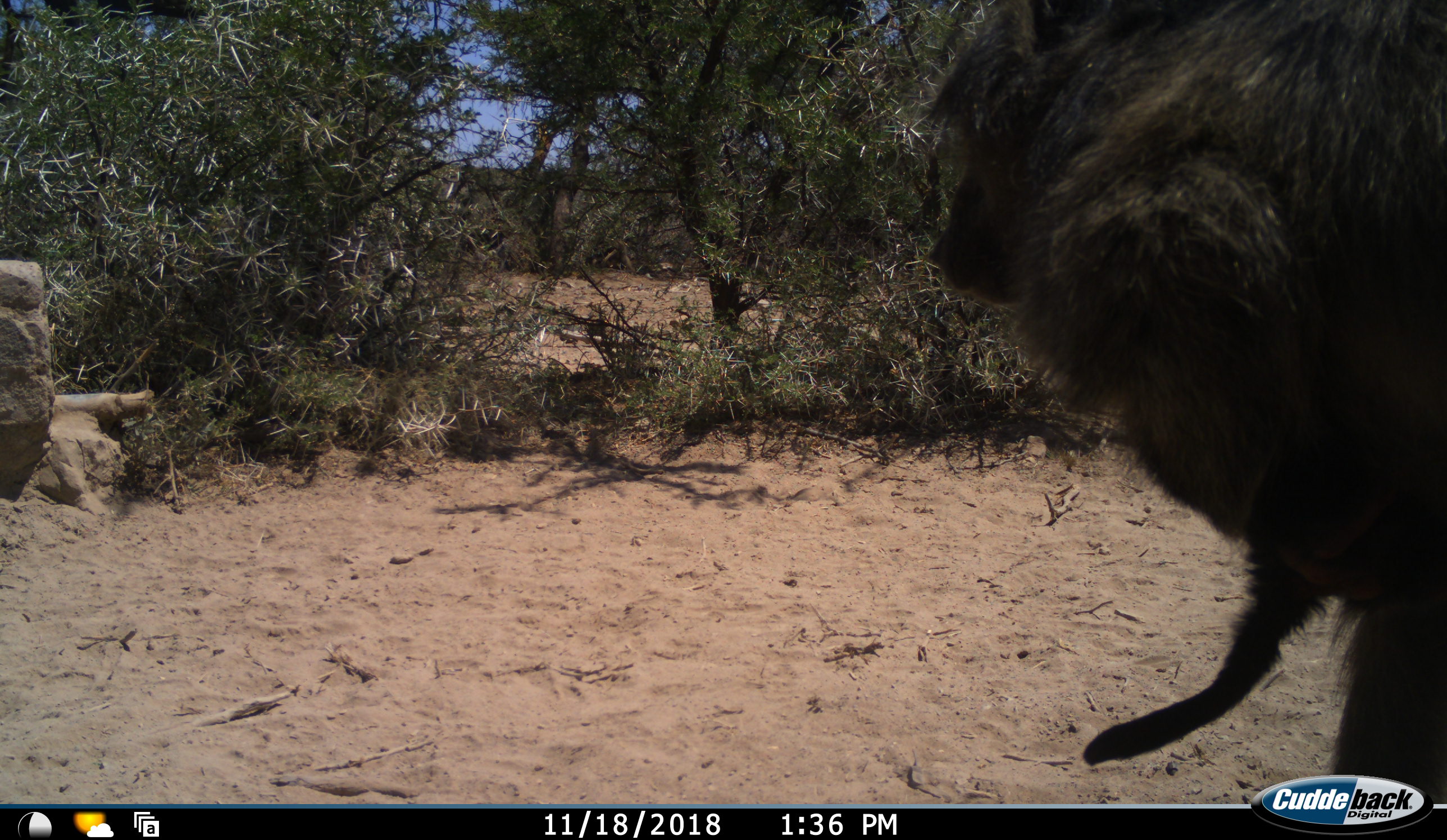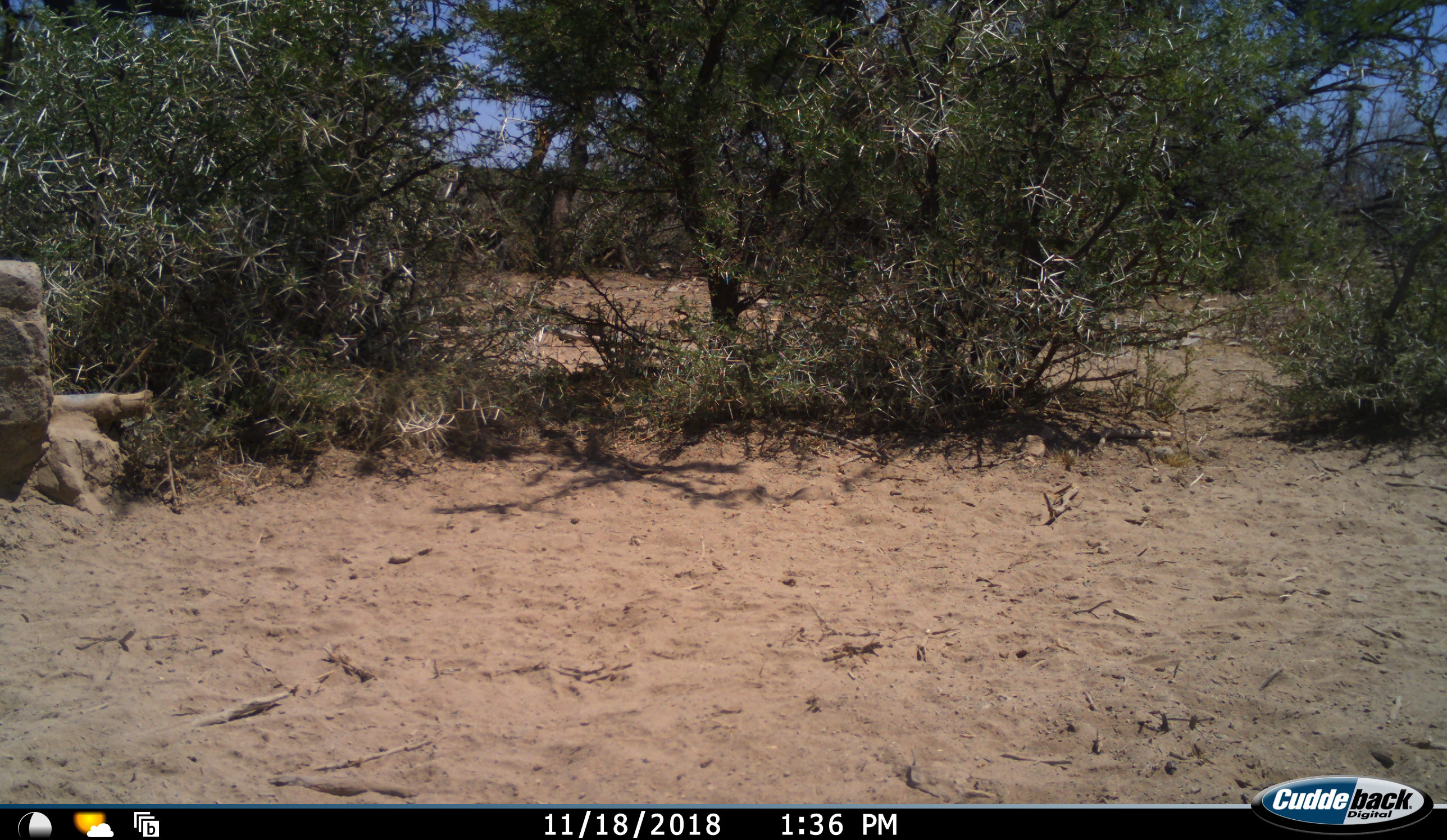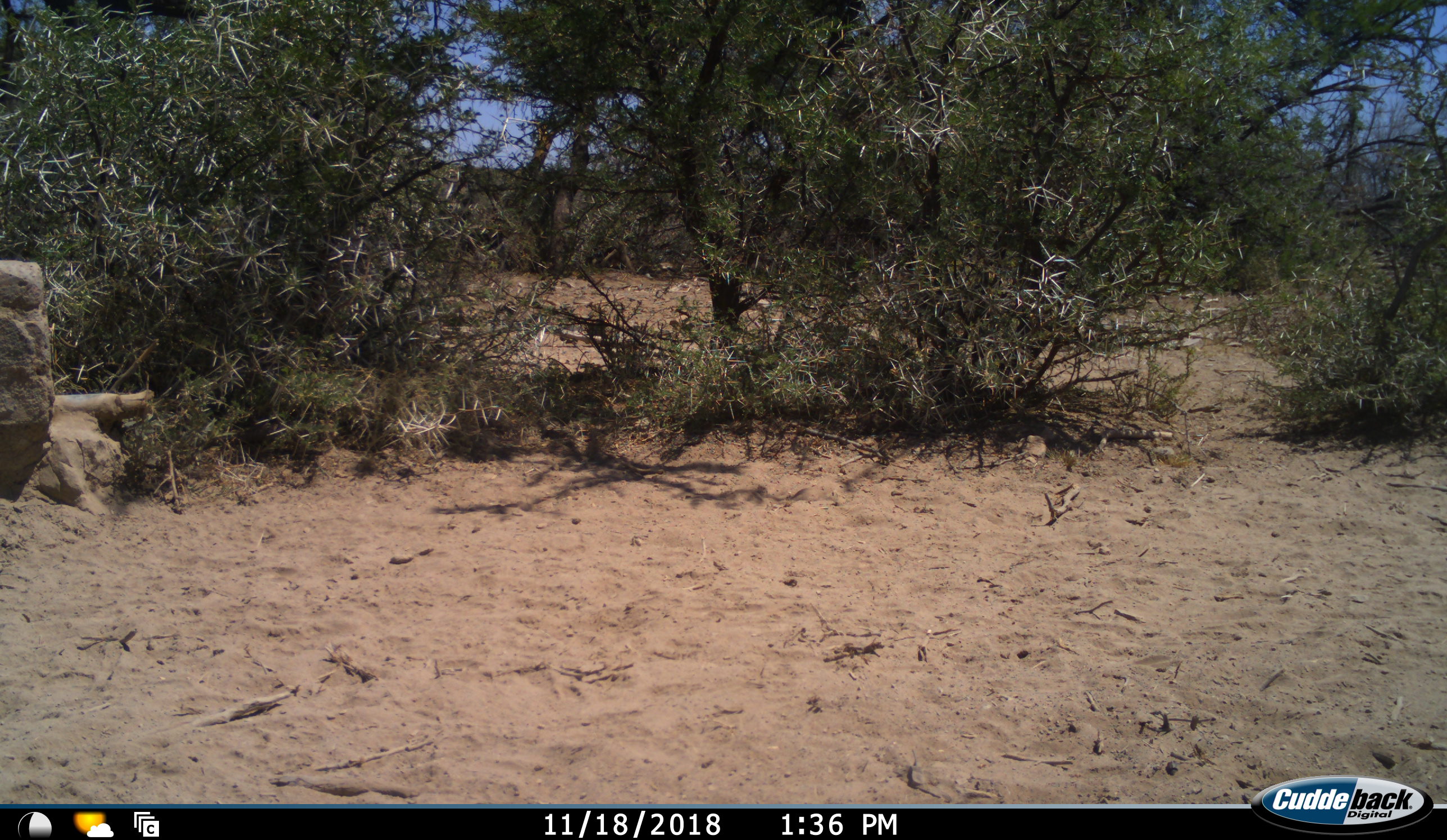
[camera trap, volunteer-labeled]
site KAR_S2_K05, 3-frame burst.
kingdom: Animalia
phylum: Chordata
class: Mammalia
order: Primates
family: Cercopithecidae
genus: Papio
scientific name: Papio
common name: baboon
Baboon (Papio), count 1. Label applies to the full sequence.